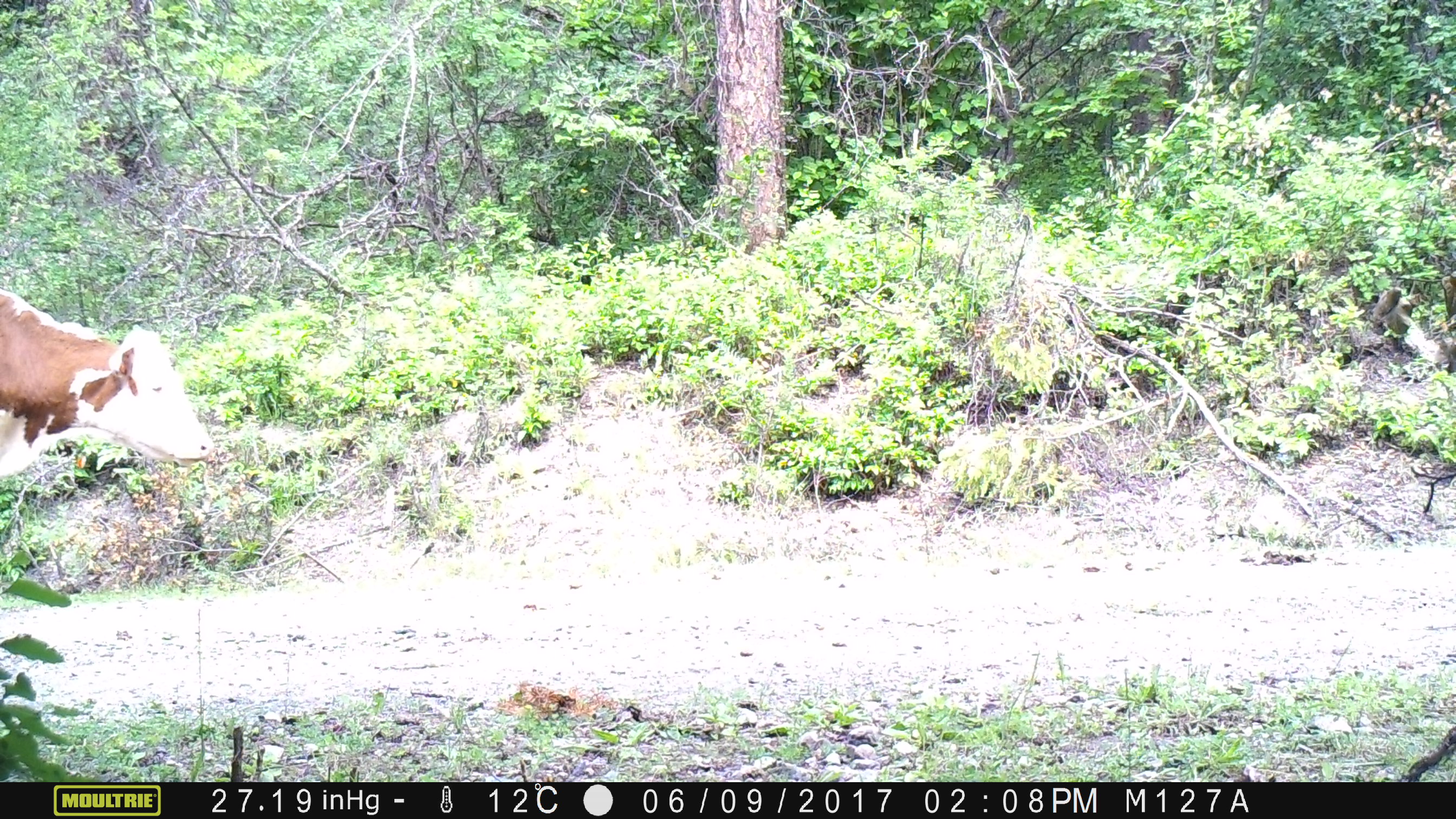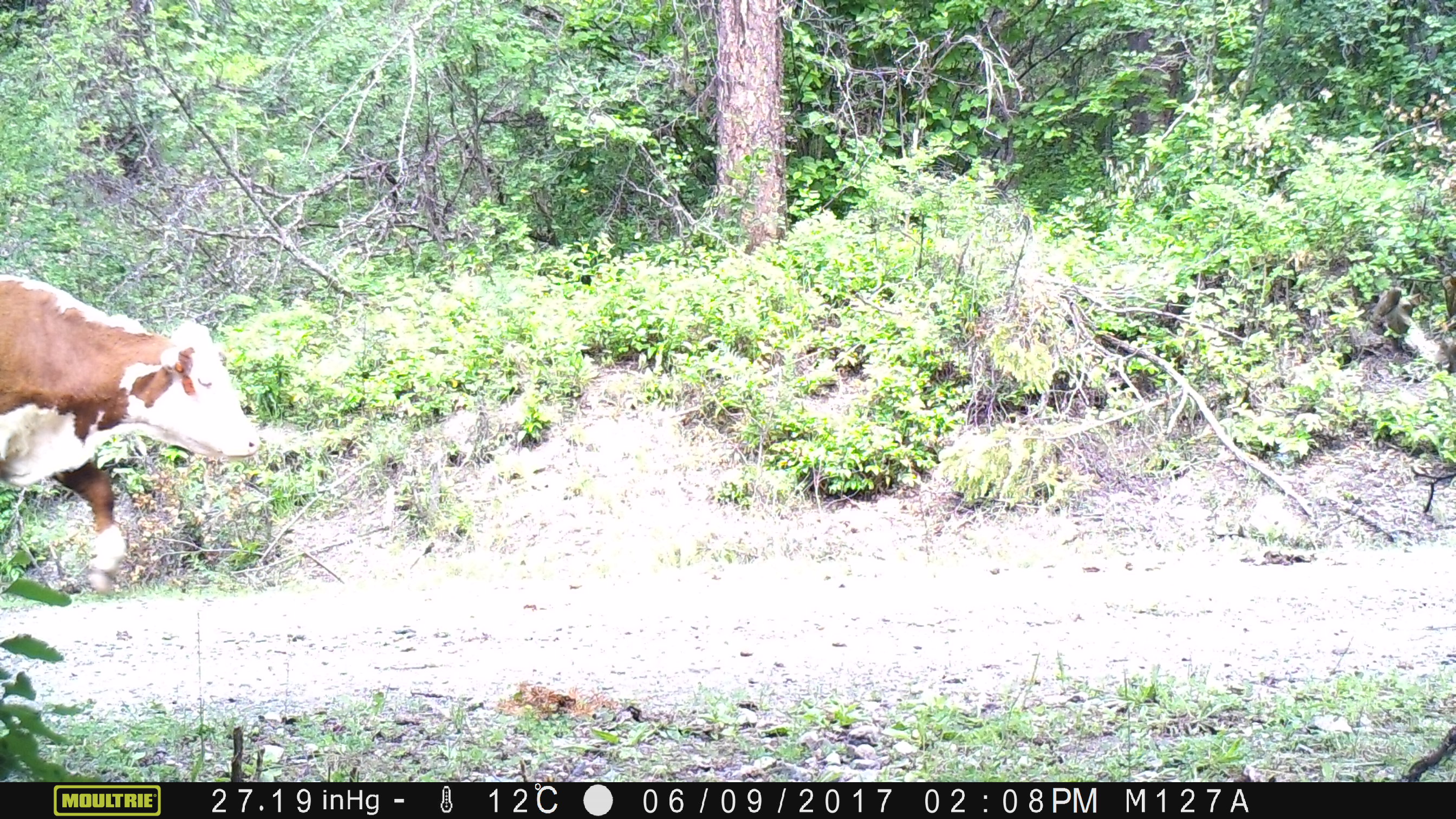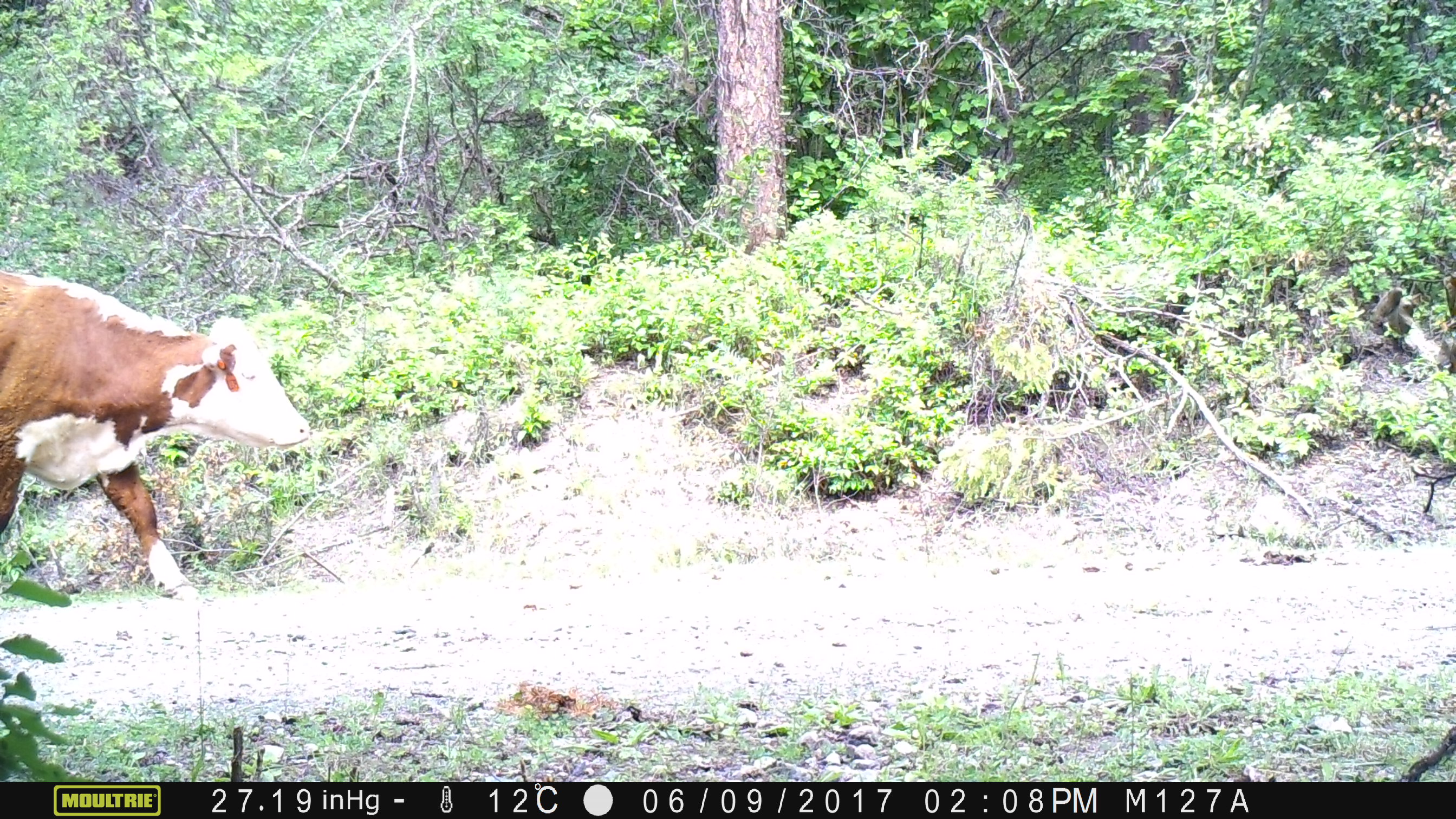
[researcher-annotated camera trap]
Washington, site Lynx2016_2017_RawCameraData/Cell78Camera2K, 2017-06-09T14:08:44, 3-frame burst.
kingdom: Animalia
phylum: Chordata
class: Mammalia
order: Artiodactyla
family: Bovidae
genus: Bos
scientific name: Bos taurus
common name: domestic cattle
Domestic cattle (Bos taurus). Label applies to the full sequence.